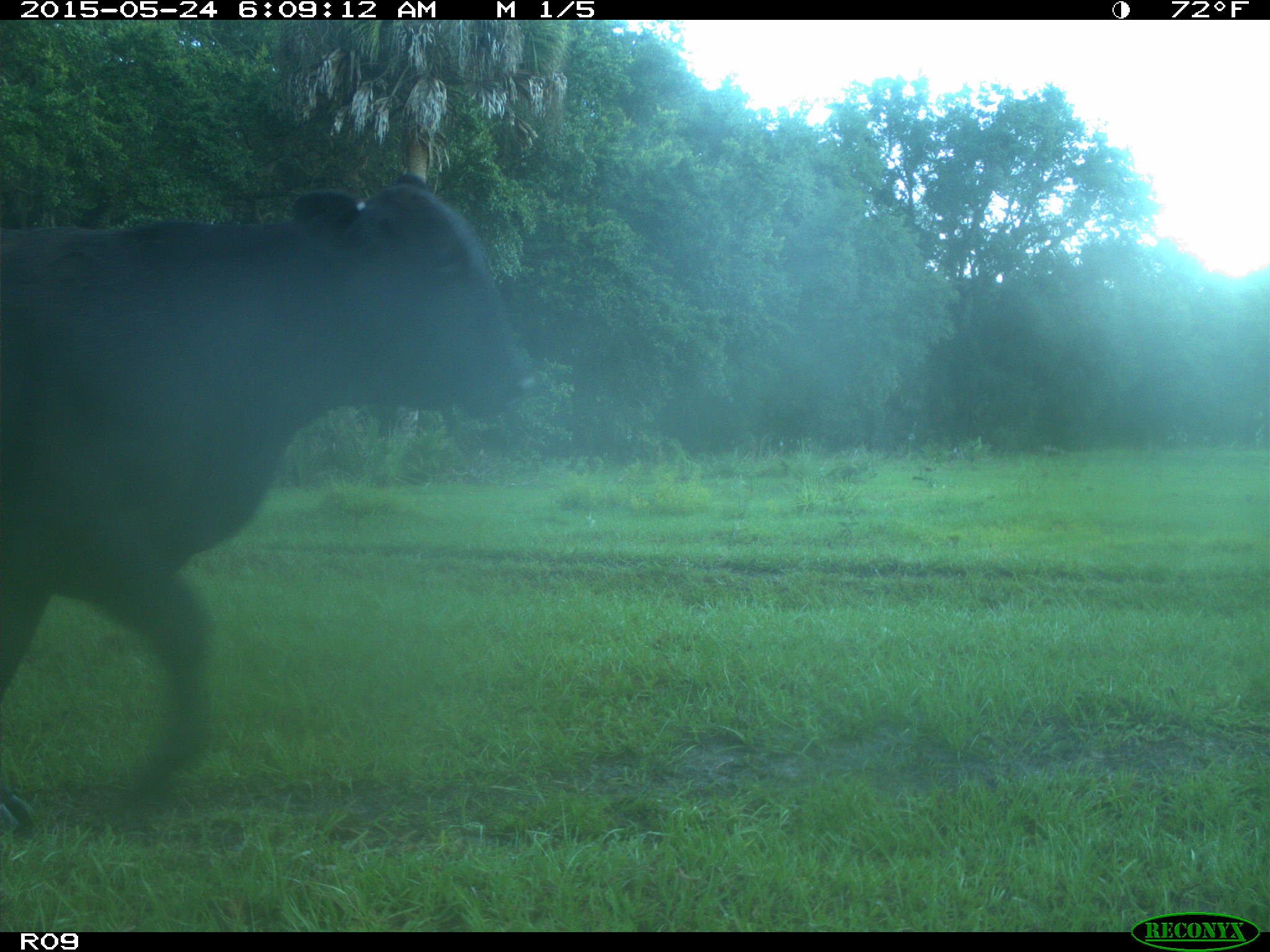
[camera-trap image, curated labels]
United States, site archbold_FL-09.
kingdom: Animalia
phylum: Chordata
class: Mammalia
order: Artiodactyla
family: Bovidae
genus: Bos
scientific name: Bos taurus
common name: domestic cow